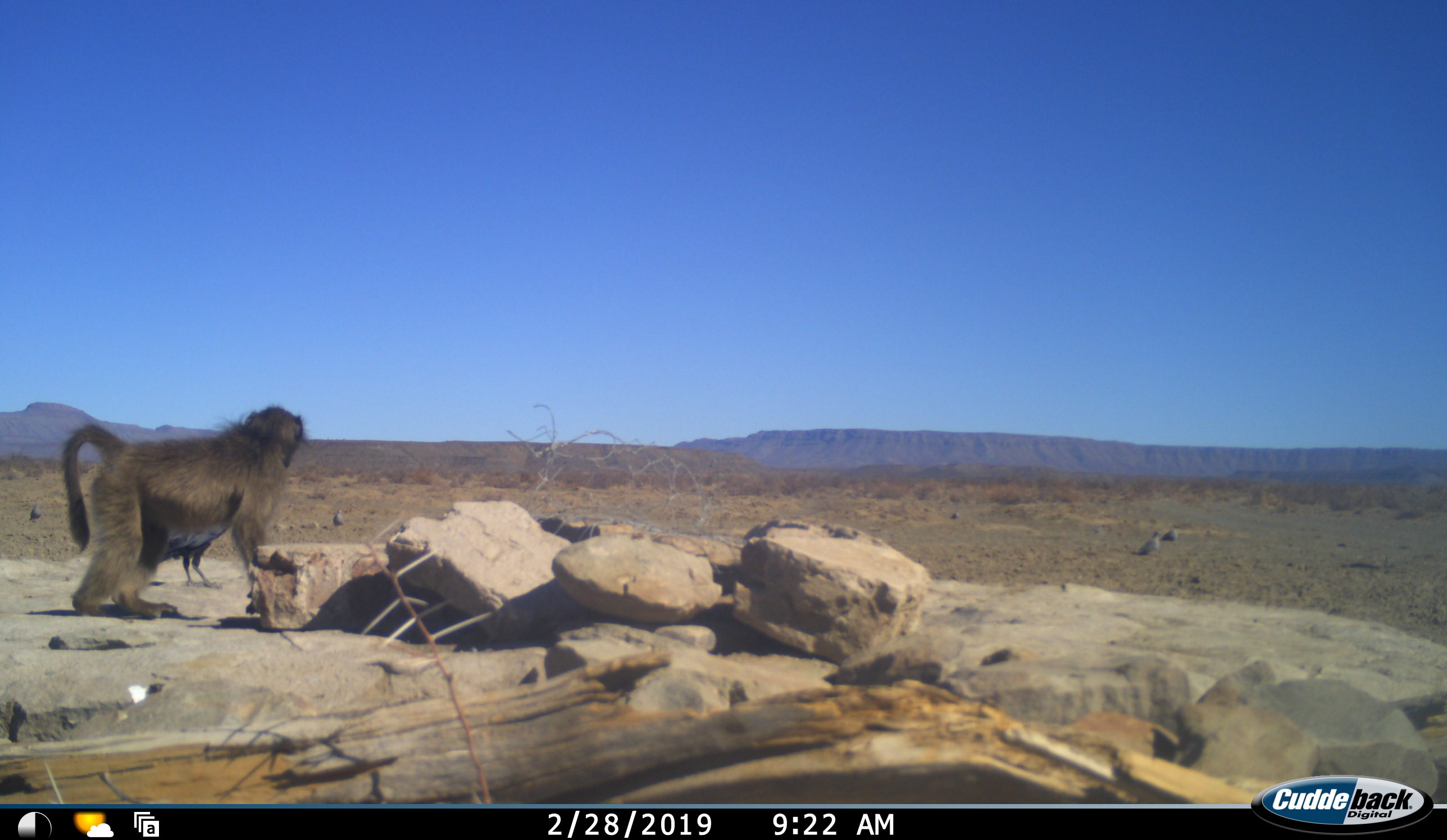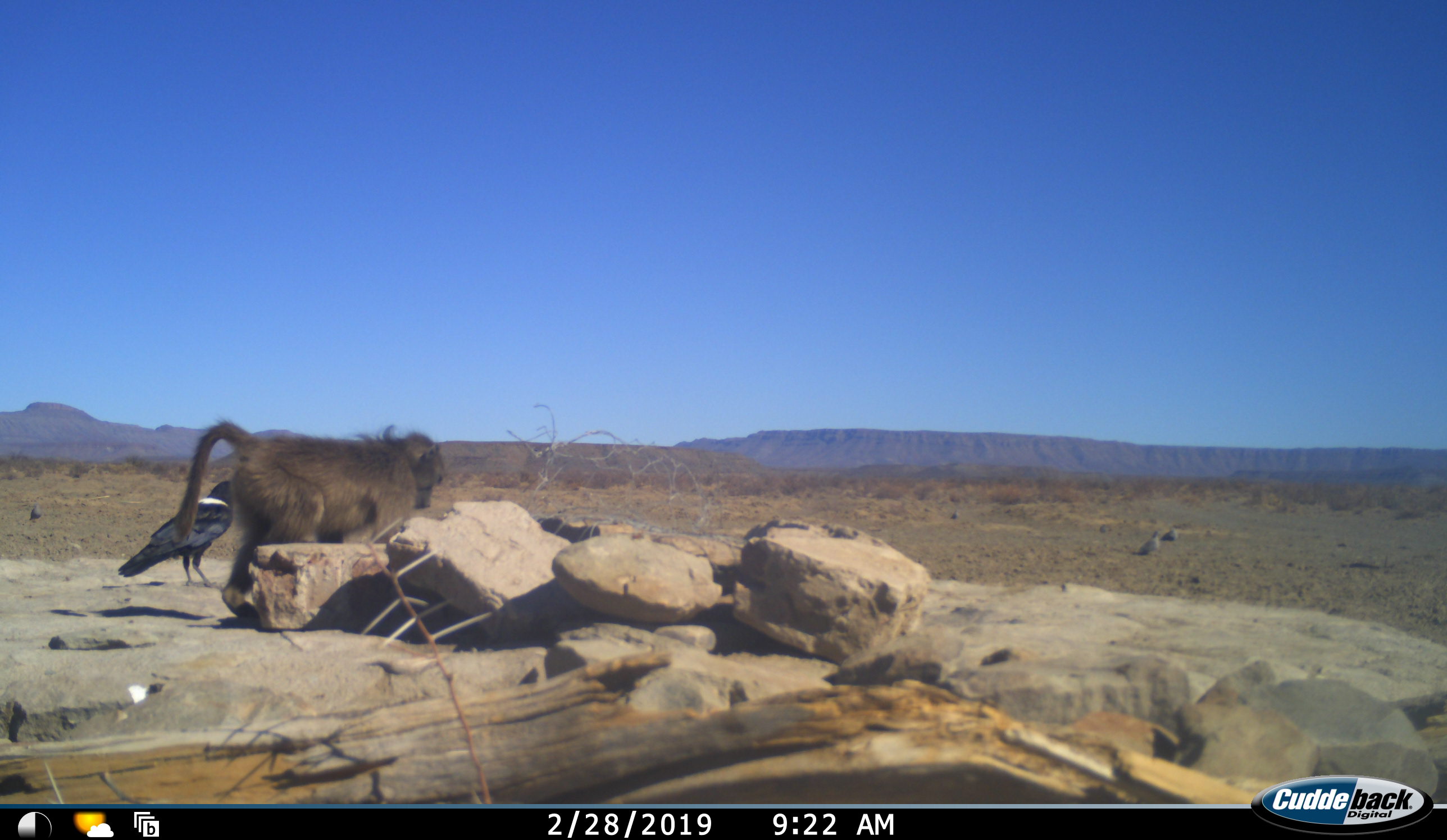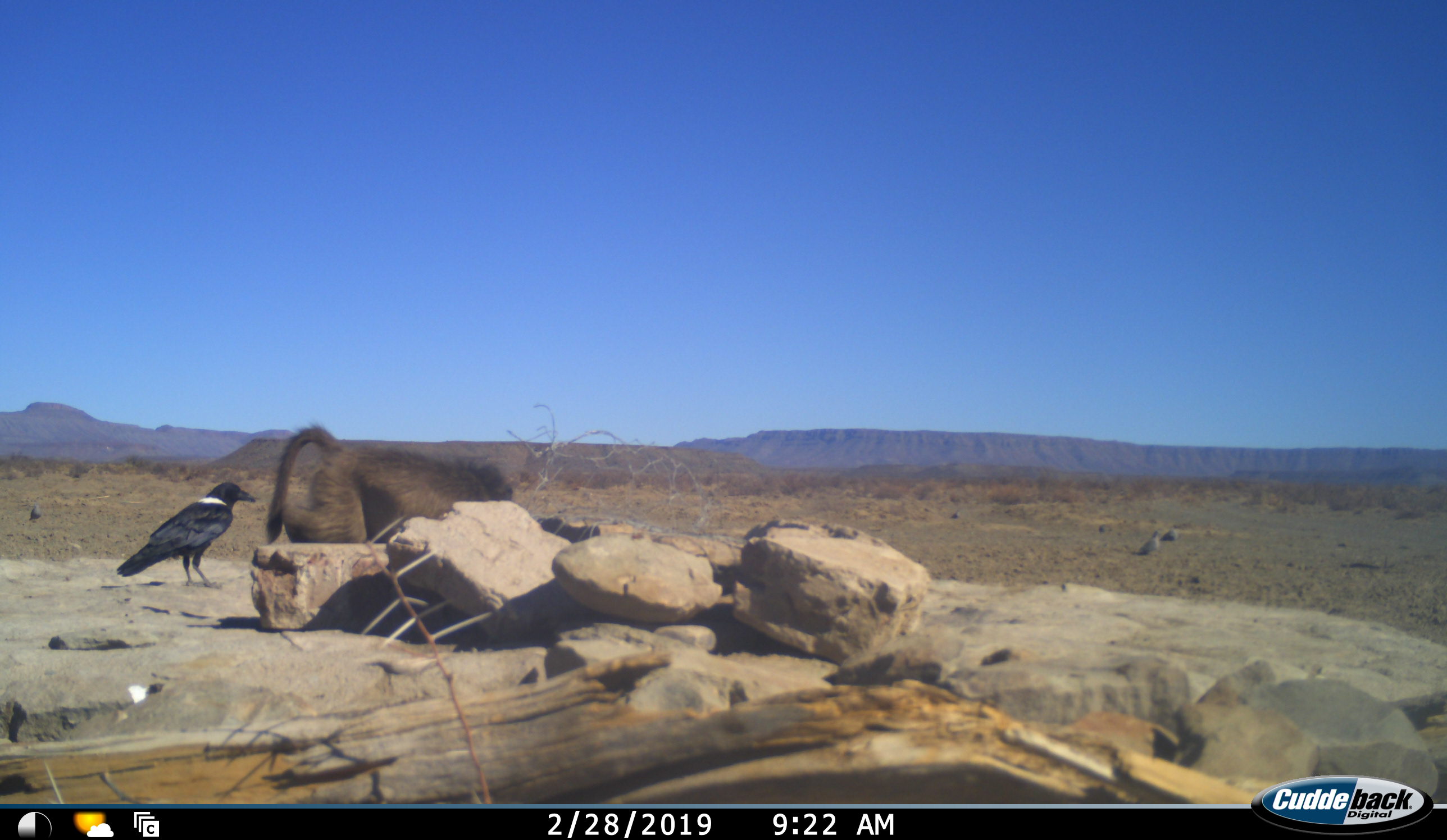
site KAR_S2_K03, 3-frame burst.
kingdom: Animalia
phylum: Chordata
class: Mammalia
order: Primates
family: Cercopithecidae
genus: Papio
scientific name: Papio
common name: baboon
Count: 1.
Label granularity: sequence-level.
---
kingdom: Animalia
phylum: Chordata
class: Aves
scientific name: Aves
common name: bird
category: birdother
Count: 1.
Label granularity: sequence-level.